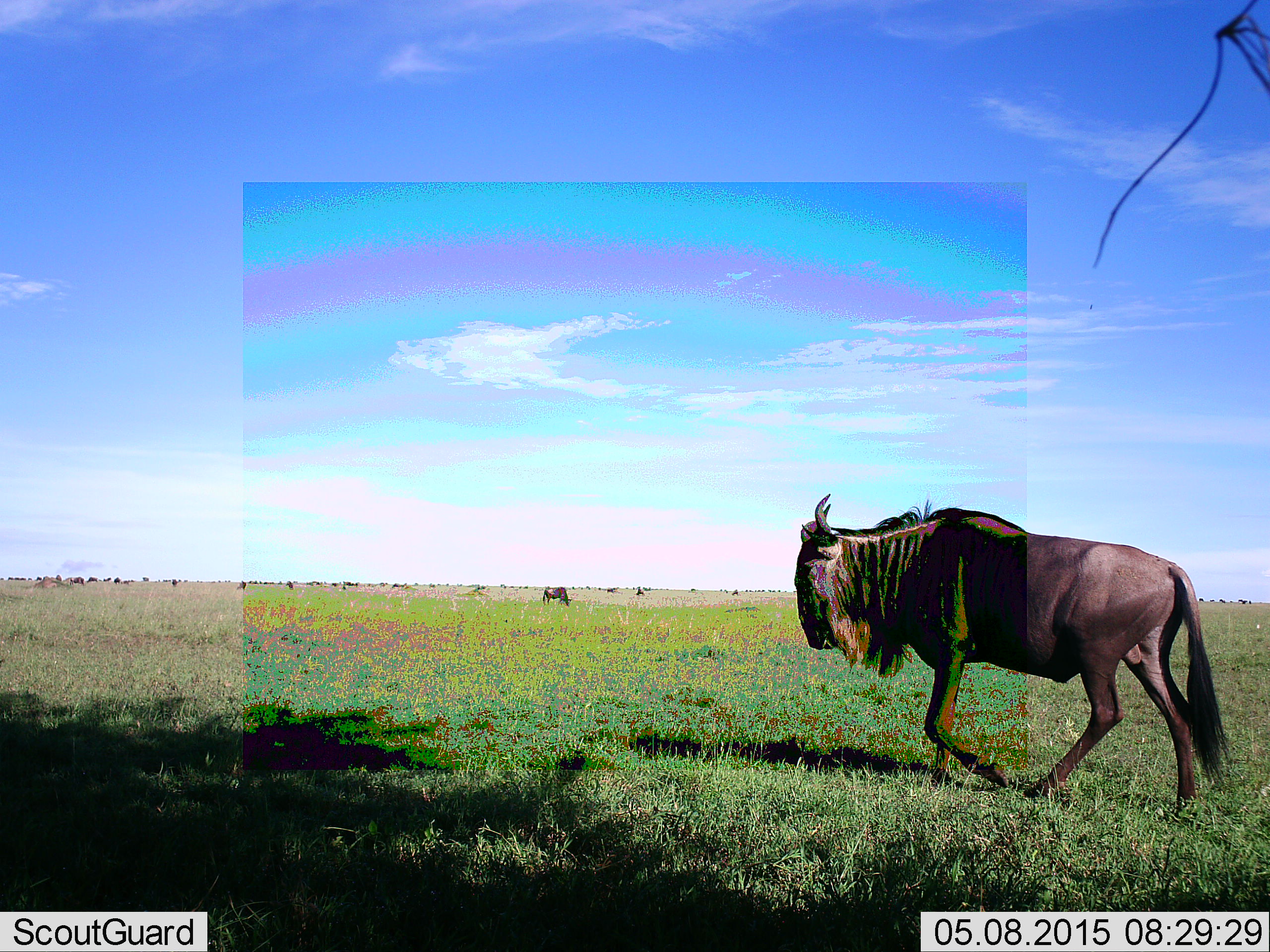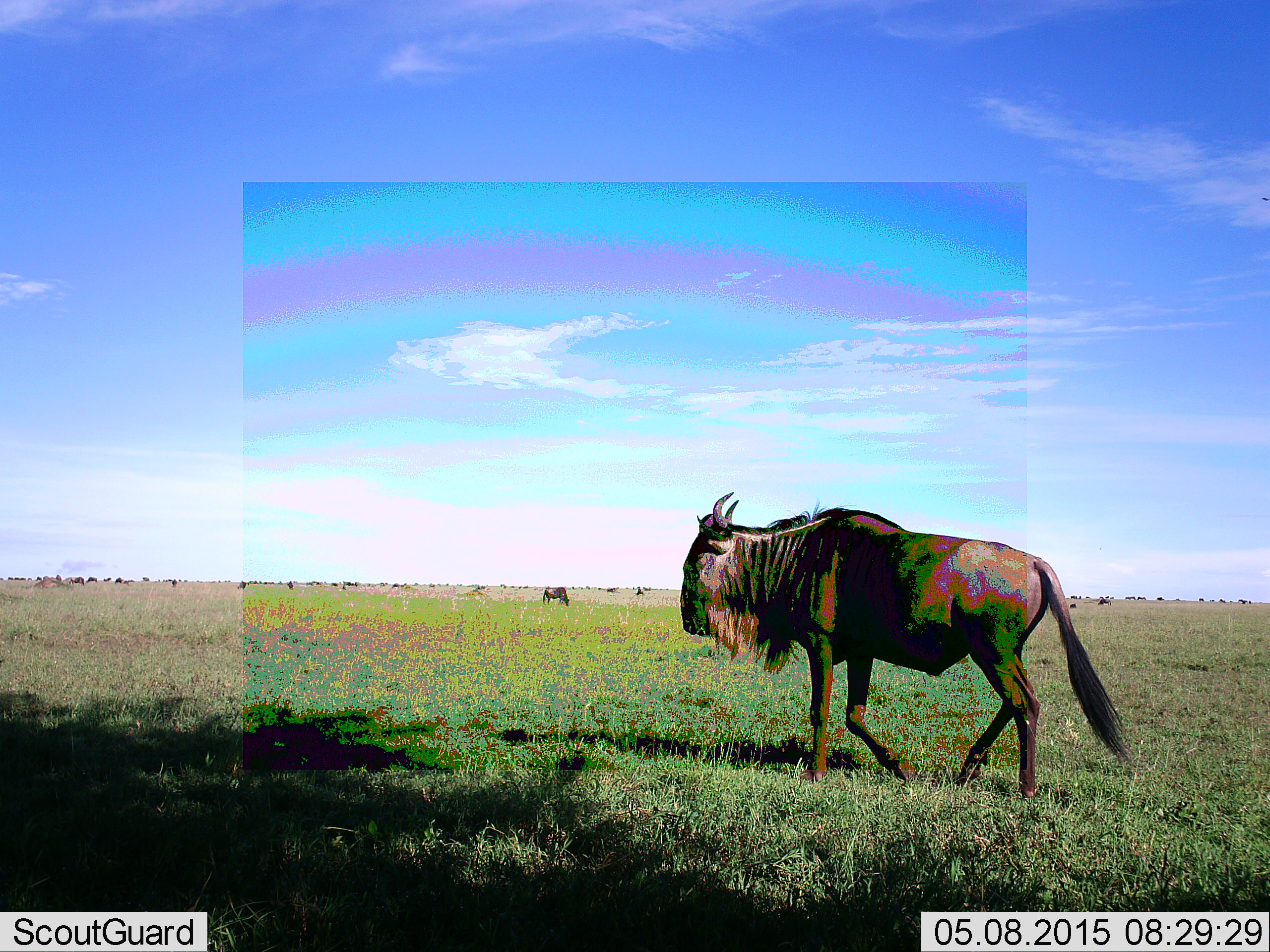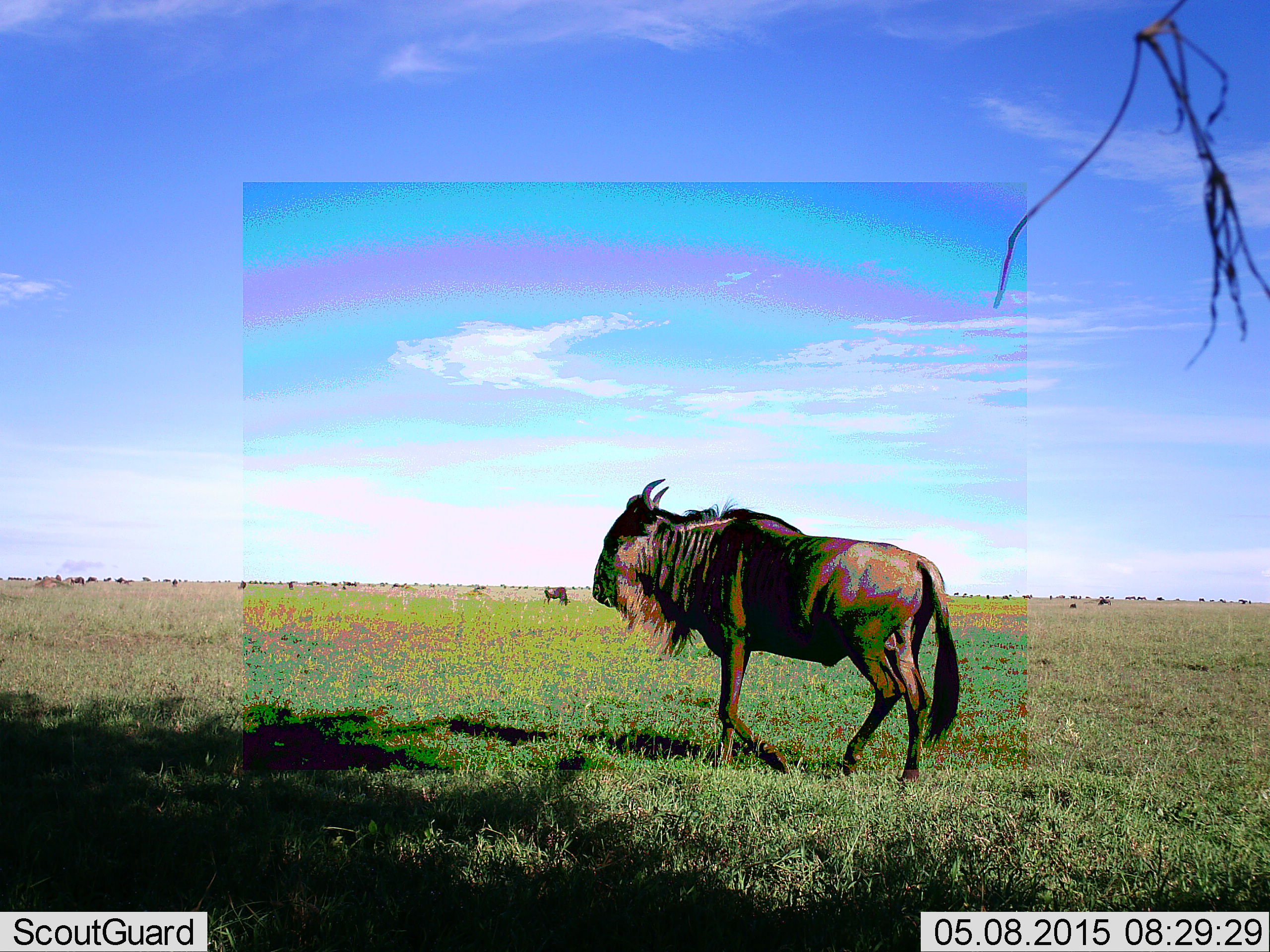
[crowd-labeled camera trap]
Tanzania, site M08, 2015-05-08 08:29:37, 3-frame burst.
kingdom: Animalia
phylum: Chordata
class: Mammalia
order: Artiodactyla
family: Bovidae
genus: Connochaetes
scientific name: Connochaetes taurinus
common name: blue wildebeest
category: wildebeest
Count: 11-50.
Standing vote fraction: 40%.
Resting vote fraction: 0%.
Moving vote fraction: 90%.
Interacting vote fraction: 0%.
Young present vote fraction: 0%.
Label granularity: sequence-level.